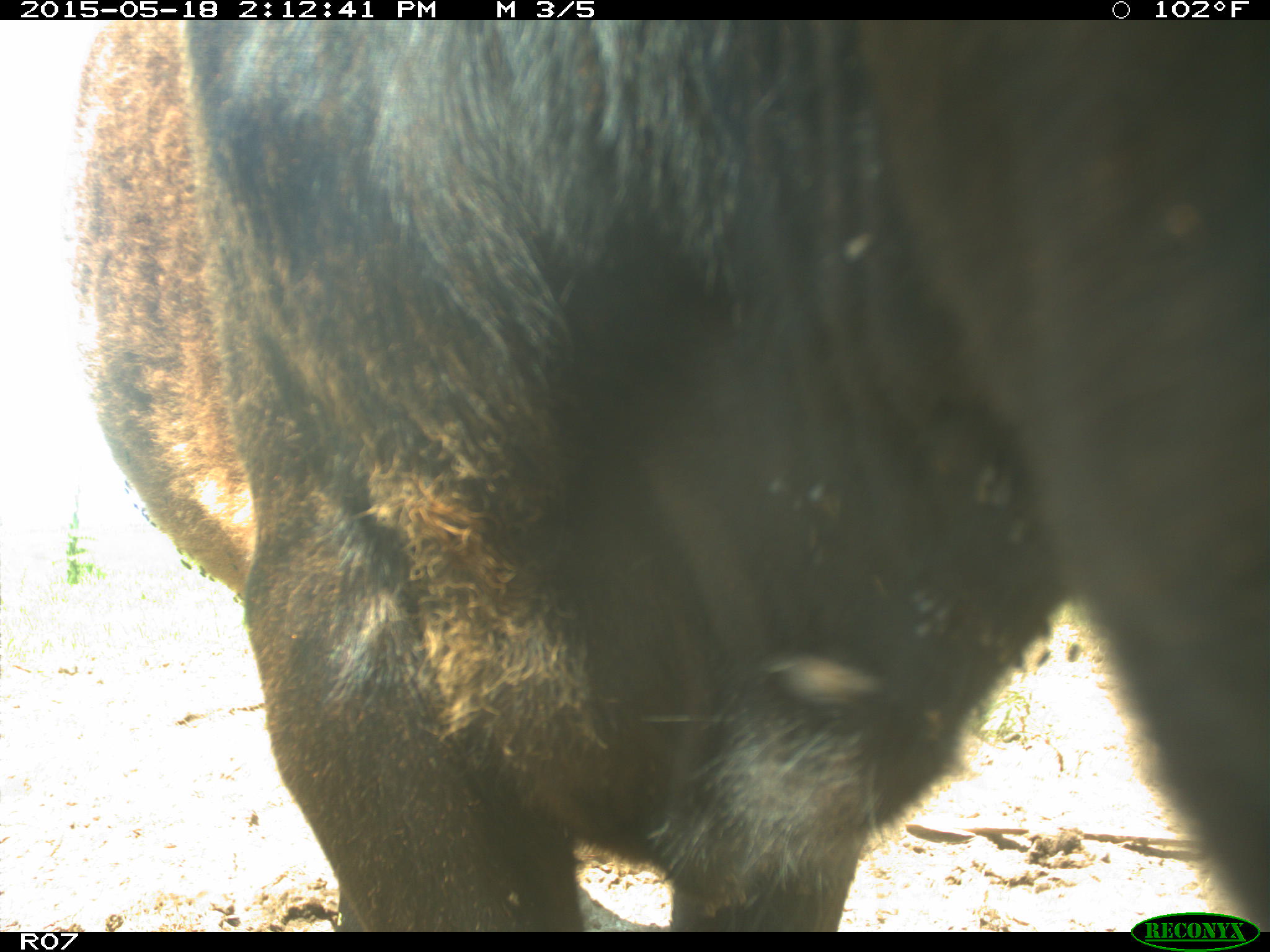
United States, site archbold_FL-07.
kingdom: Animalia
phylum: Chordata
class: Mammalia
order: Artiodactyla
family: Bovidae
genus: Bos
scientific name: Bos taurus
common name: domestic cow